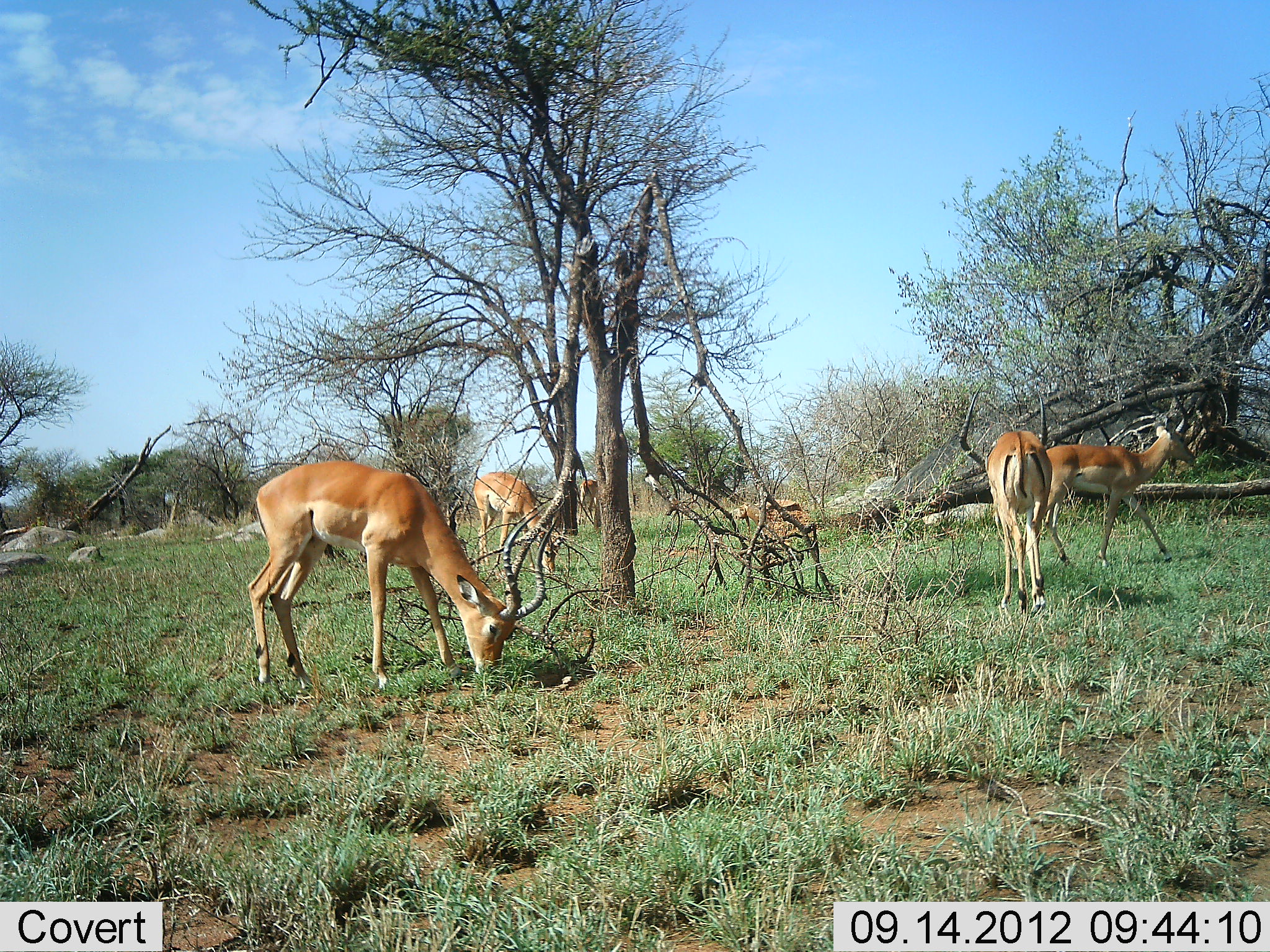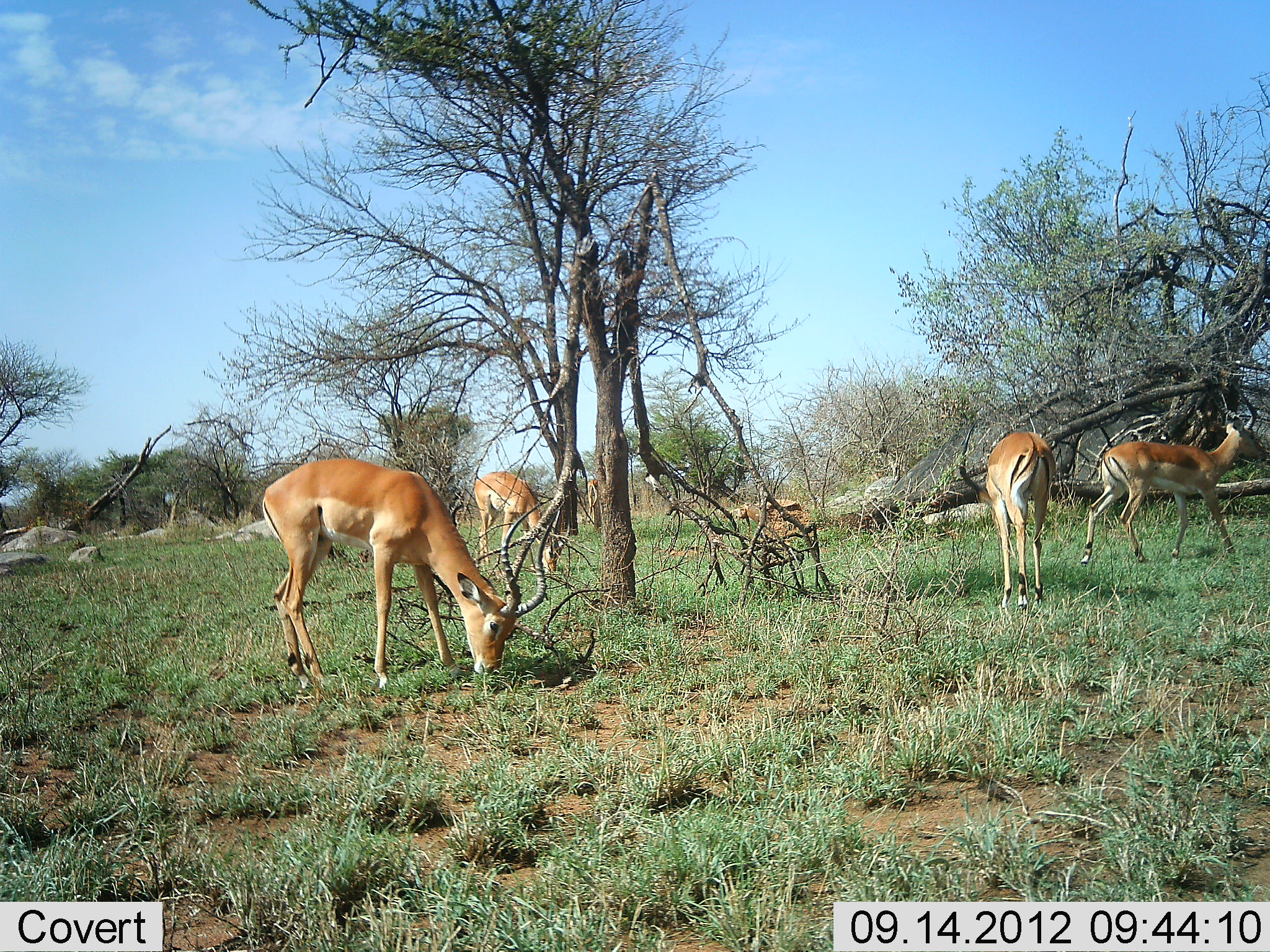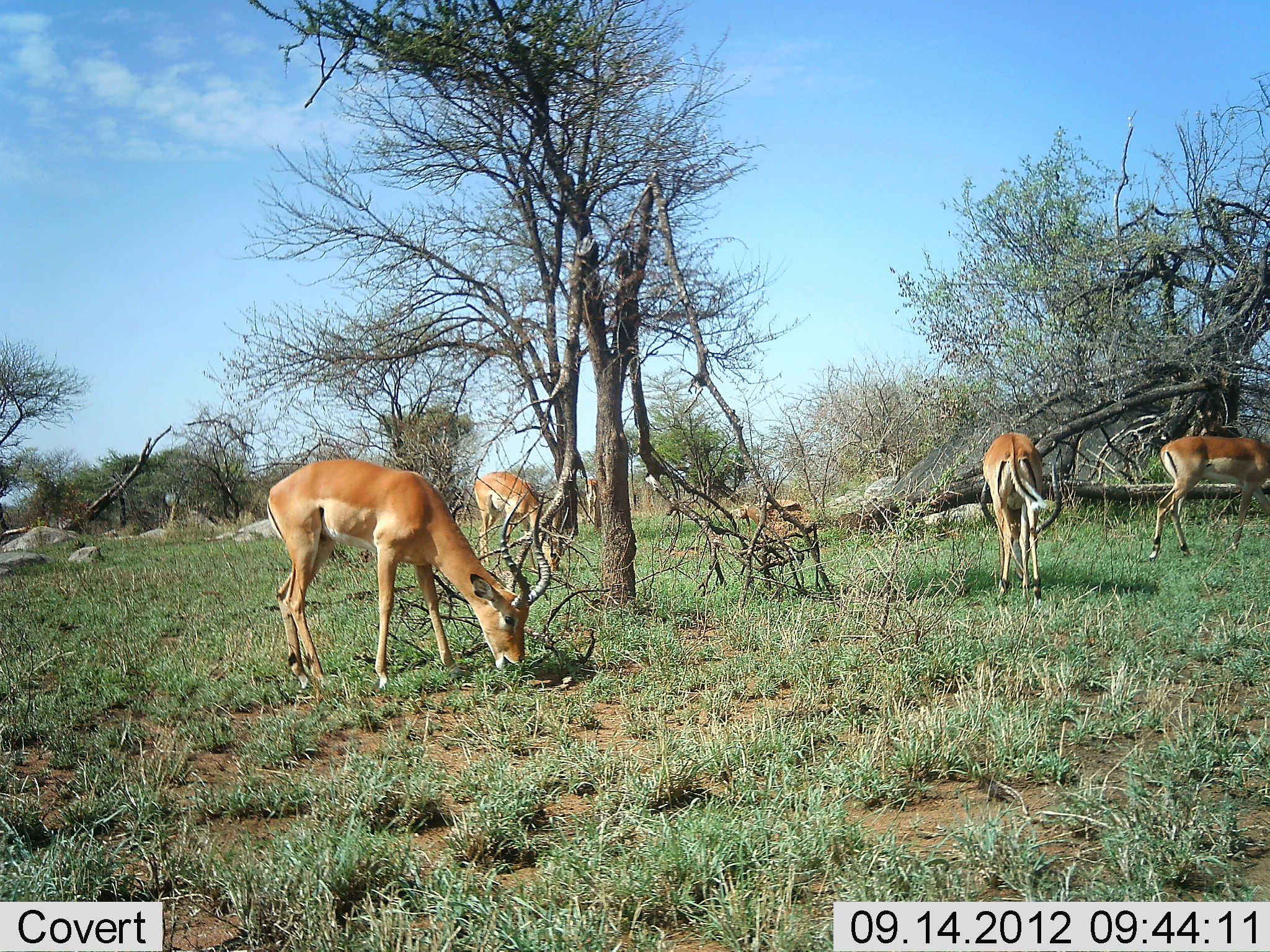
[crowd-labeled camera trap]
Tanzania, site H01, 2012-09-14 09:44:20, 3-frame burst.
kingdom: Animalia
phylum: Chordata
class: Mammalia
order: Artiodactyla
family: Bovidae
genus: Aepyceros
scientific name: Aepyceros melampus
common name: impala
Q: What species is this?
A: Impala (Aepyceros melampus).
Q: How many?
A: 5.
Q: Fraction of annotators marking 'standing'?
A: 50%.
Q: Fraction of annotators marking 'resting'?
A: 0%.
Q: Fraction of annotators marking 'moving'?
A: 80%.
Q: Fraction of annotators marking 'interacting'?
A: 0%.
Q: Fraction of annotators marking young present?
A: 0%.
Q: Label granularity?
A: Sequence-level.